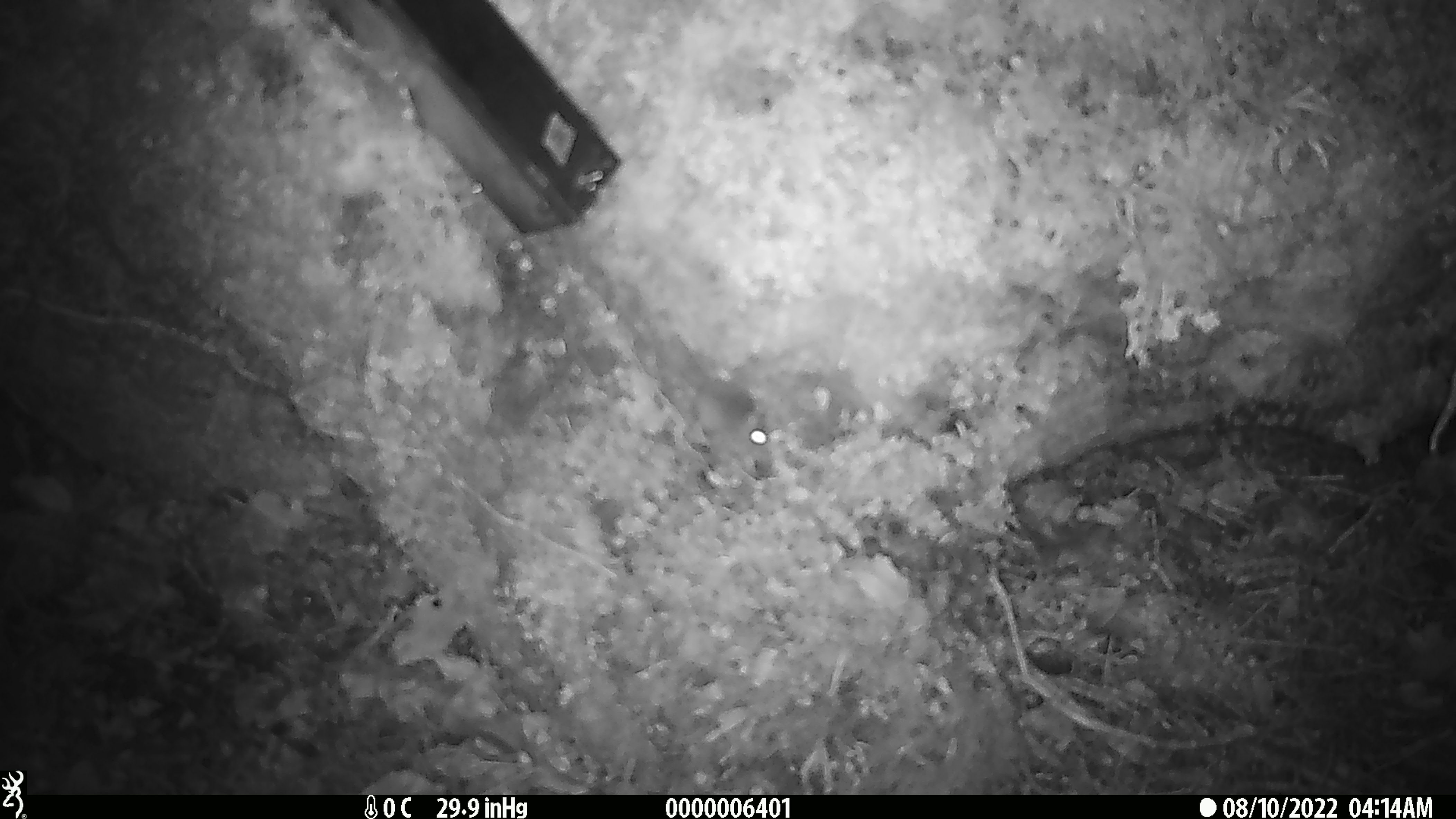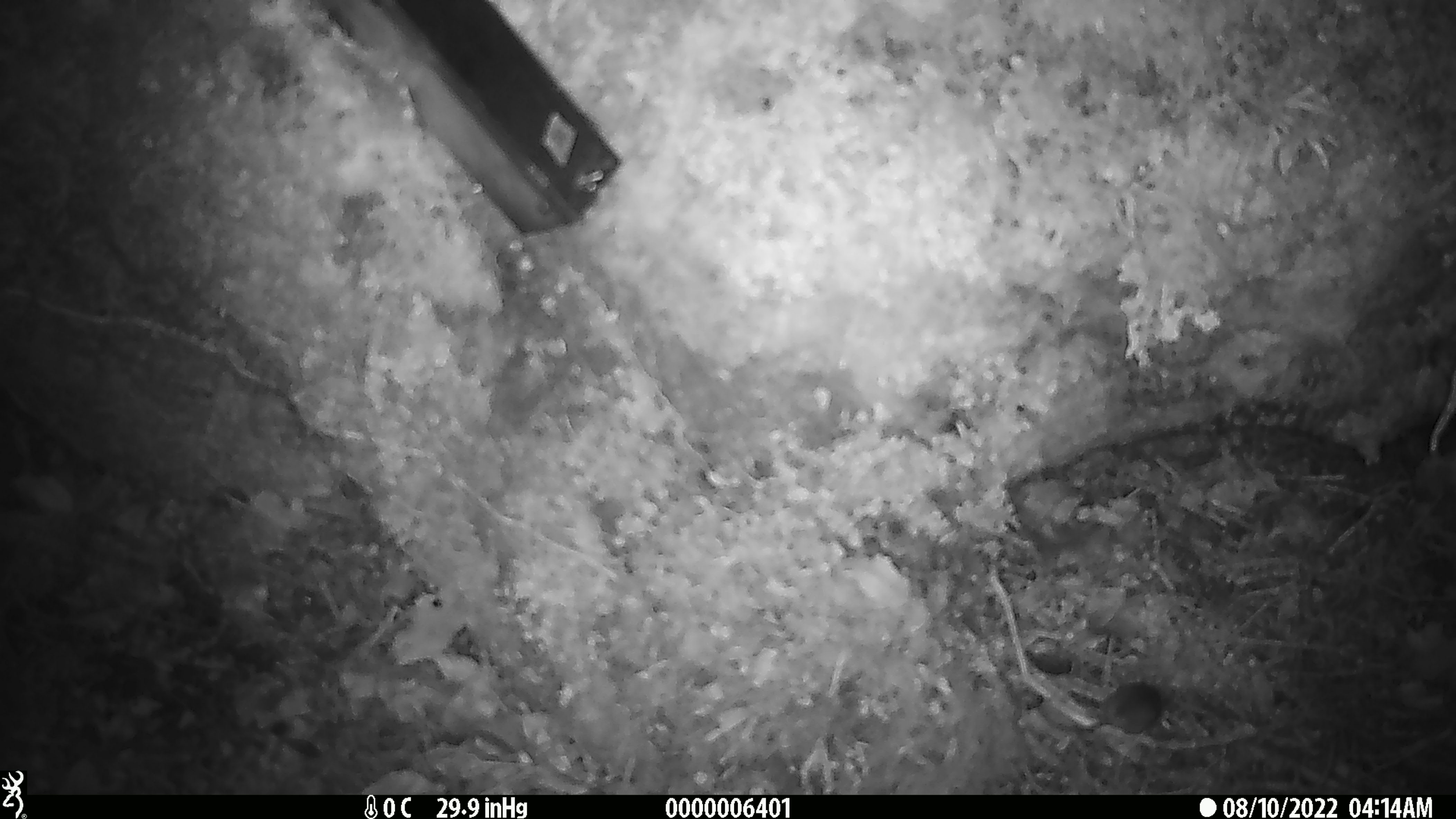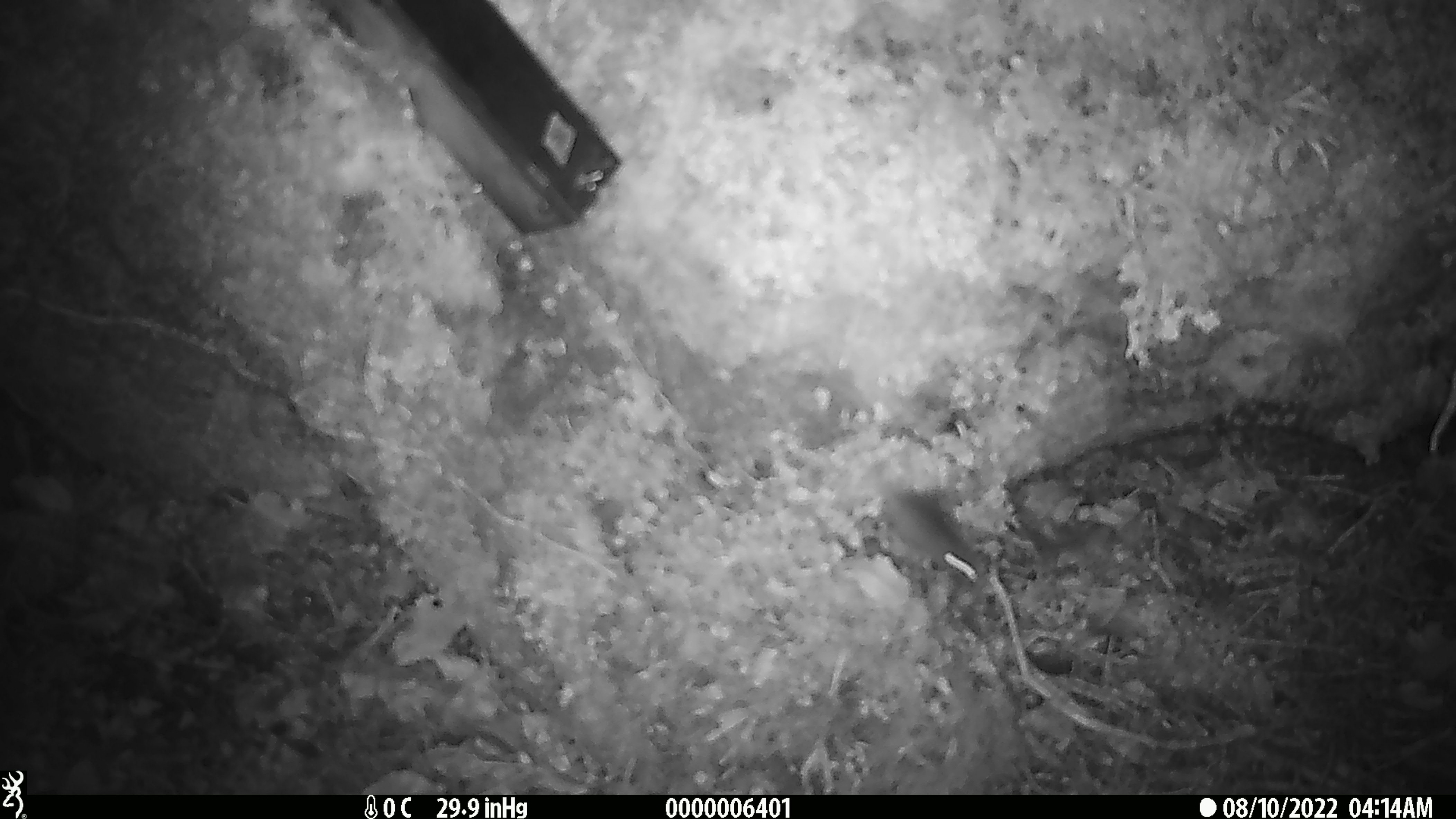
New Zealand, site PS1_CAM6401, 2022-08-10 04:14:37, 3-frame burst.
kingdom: Animalia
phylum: Chordata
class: Mammalia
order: Rodentia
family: Muridae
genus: Mus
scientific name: Mus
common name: mouse